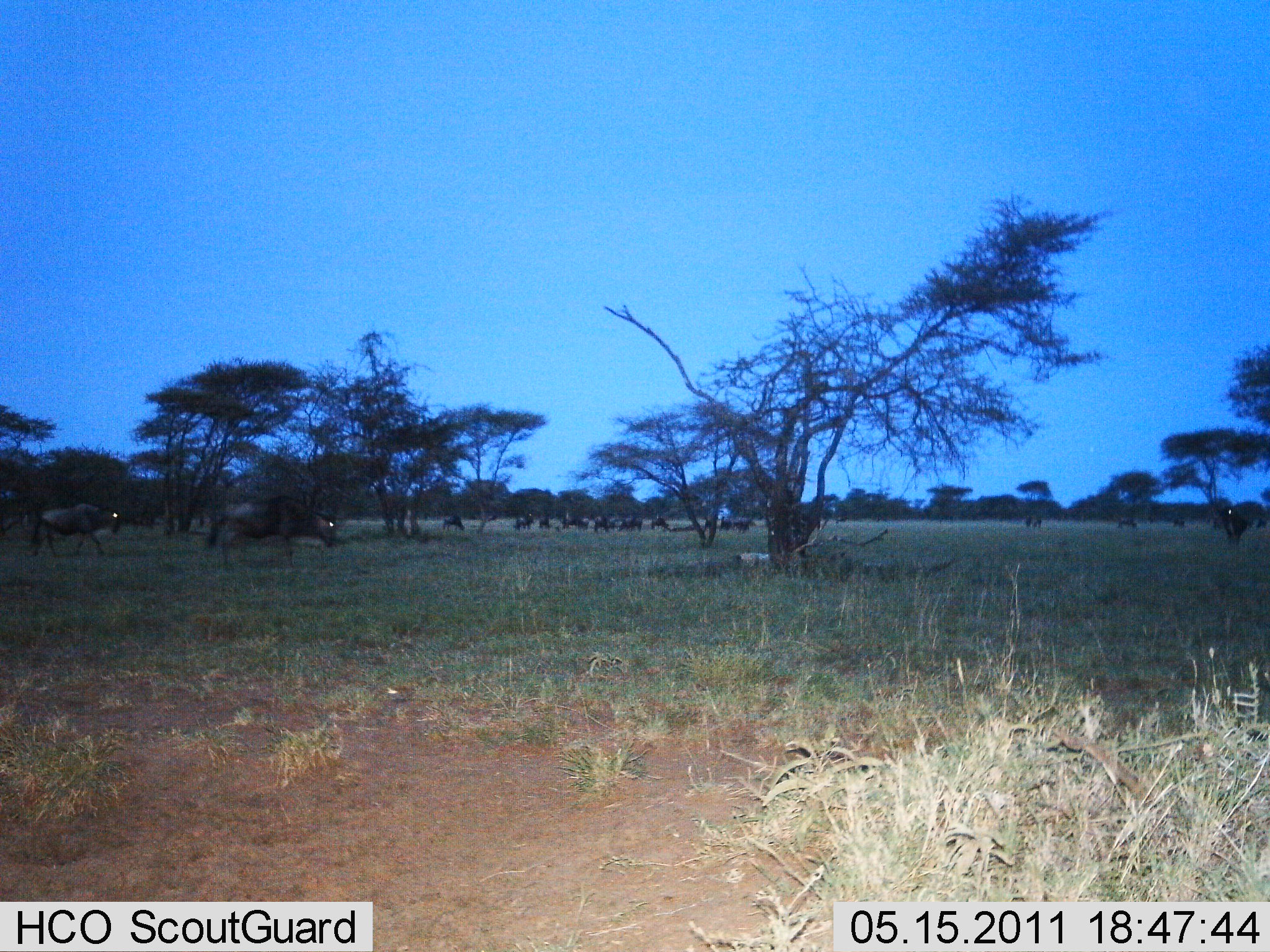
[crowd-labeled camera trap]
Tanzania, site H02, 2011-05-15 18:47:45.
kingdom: Animalia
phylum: Chordata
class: Mammalia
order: Artiodactyla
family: Bovidae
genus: Connochaetes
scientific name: Connochaetes taurinus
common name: blue wildebeest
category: wildebeest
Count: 11-50.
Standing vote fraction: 40%.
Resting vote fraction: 0%.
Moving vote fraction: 70%.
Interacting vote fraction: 0%.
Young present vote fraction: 0%.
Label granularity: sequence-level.